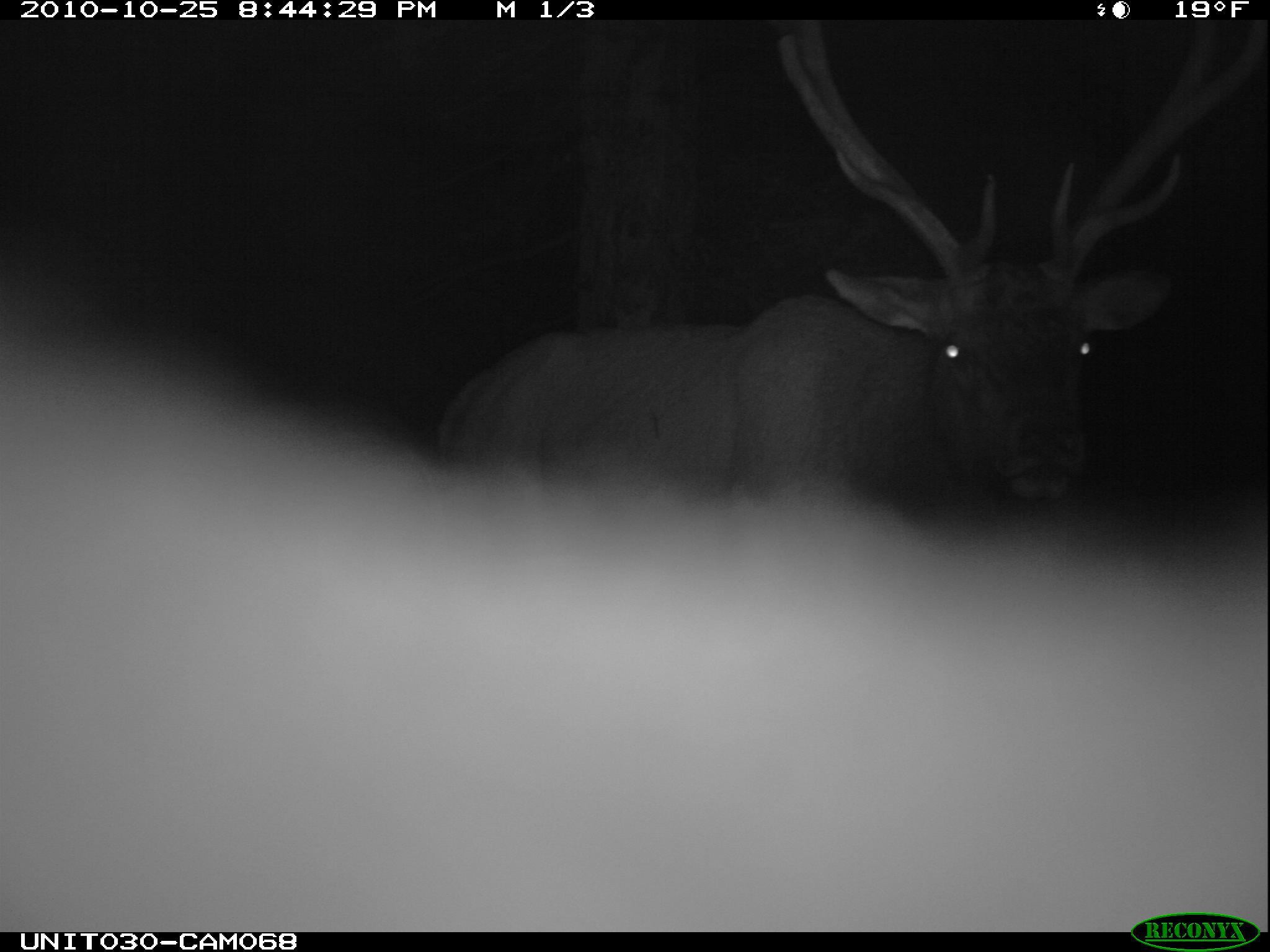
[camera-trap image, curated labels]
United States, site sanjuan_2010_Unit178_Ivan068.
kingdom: Animalia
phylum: Chordata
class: Mammalia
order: Artiodactyla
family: Cervidae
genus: Cervus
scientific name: Cervus elaphus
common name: red deer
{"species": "Cervus elaphus (red deer)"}